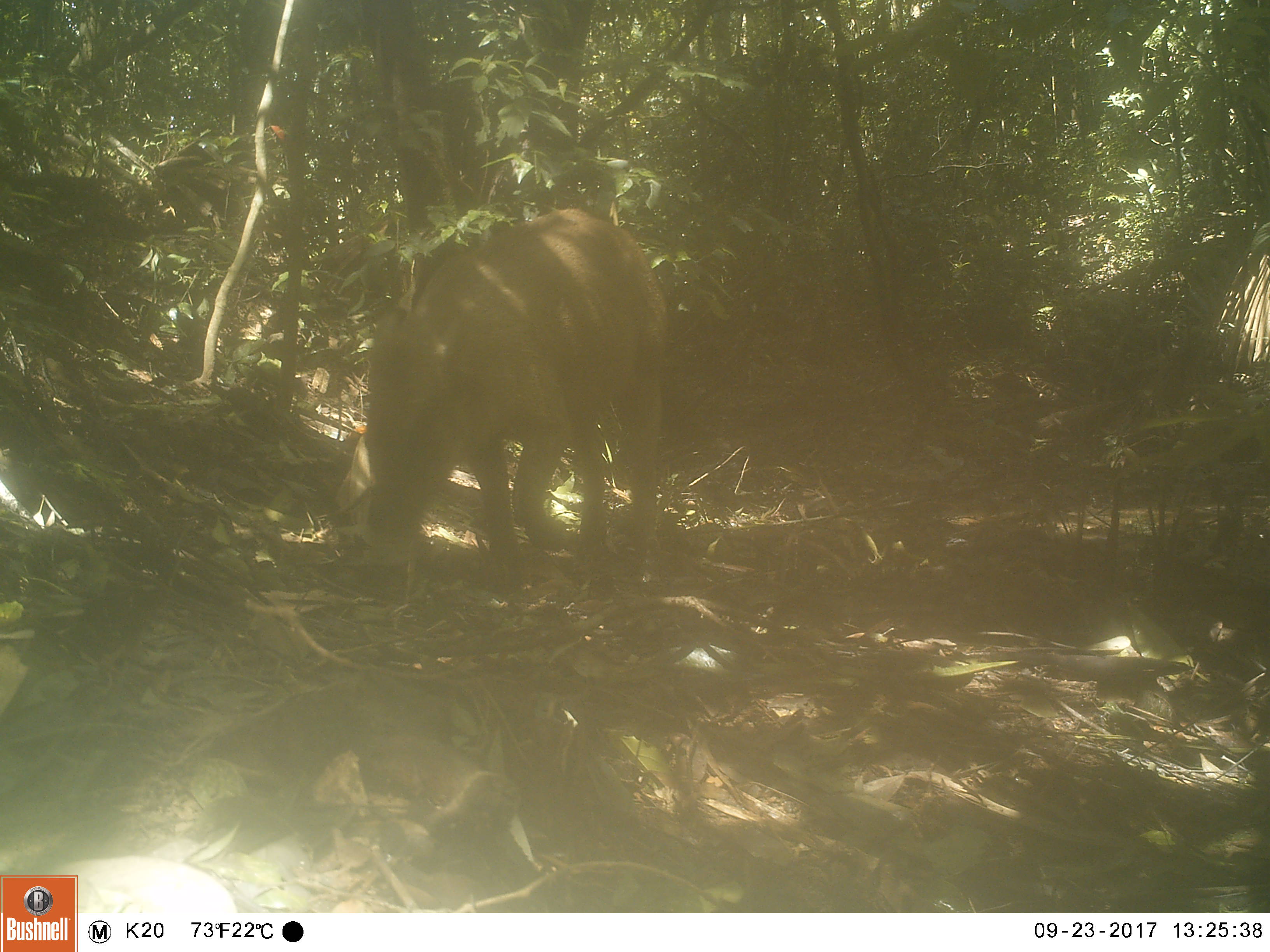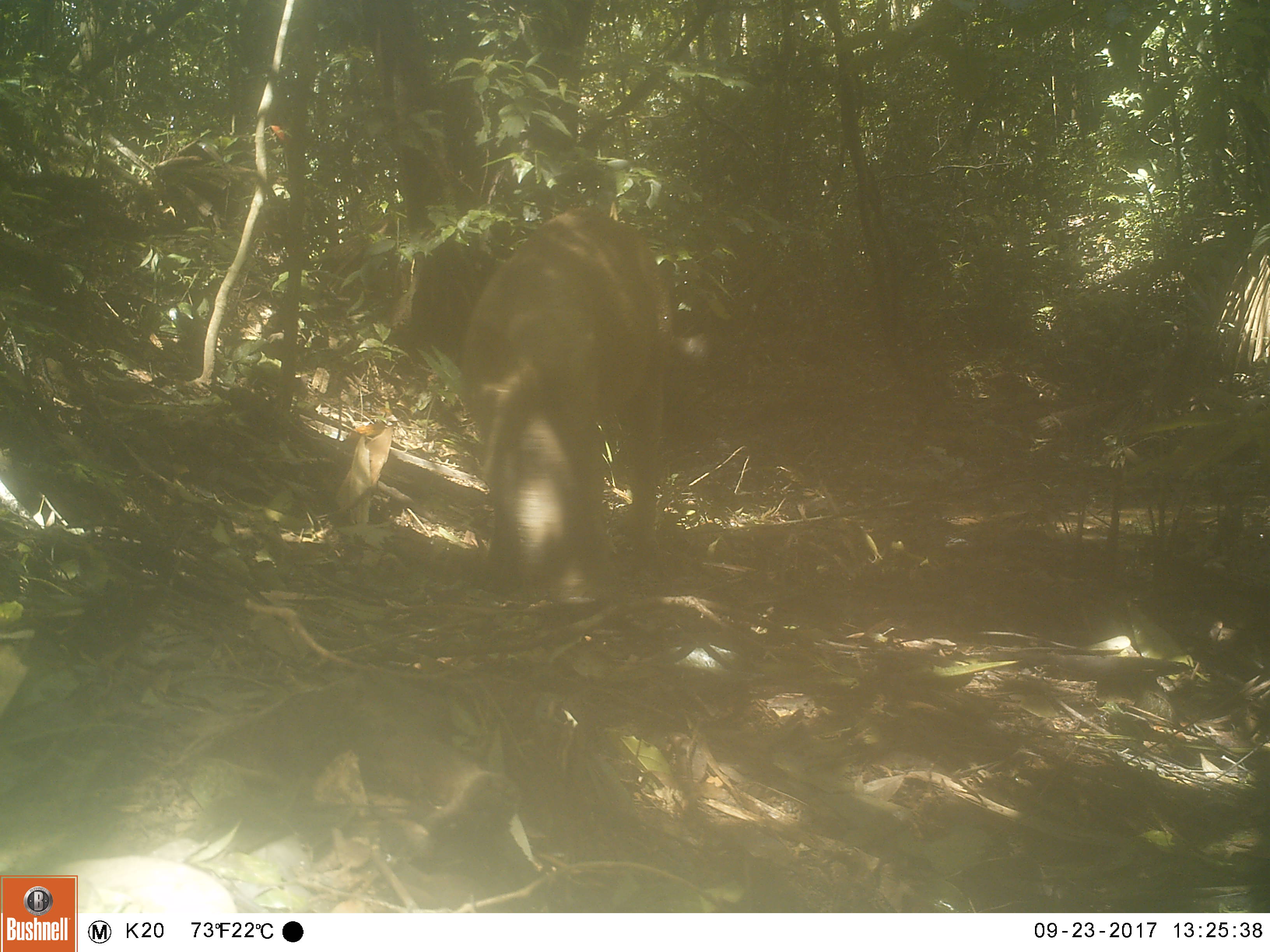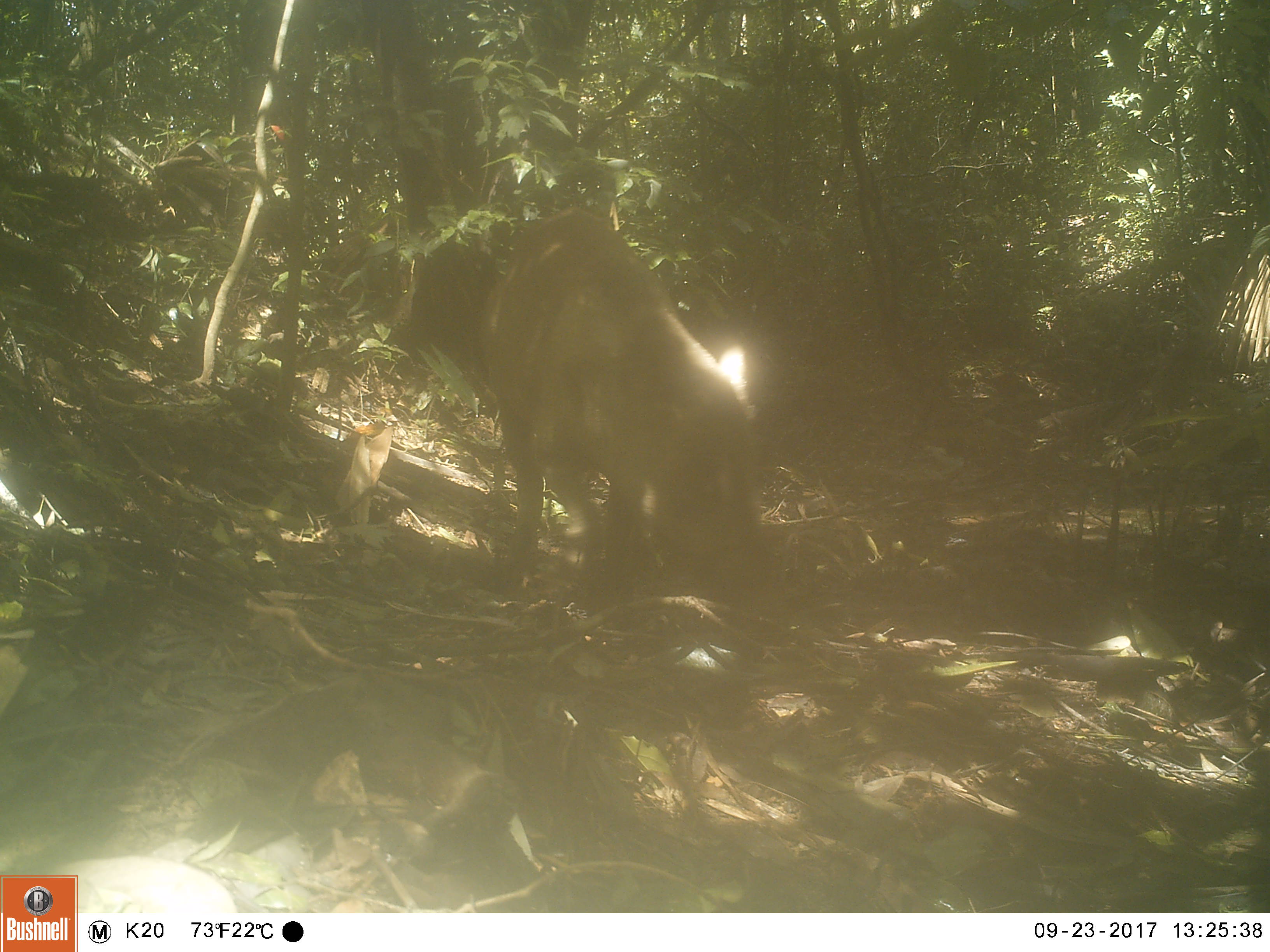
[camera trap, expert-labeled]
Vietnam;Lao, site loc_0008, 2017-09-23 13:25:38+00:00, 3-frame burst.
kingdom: Animalia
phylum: Chordata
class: Mammalia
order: Artiodactyla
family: Suidae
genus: Sus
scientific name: Sus scrofa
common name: eurasian wild pig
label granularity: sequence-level